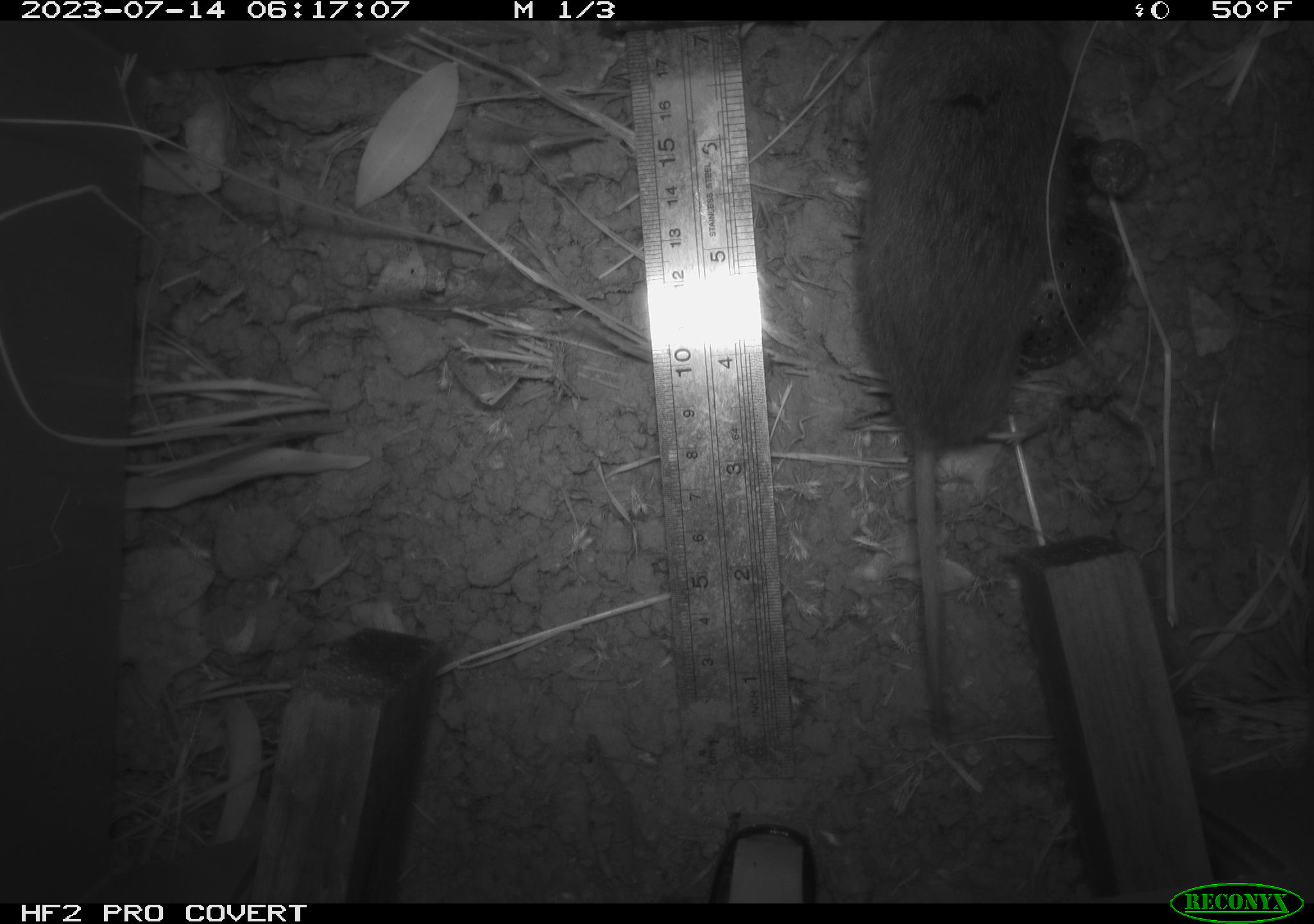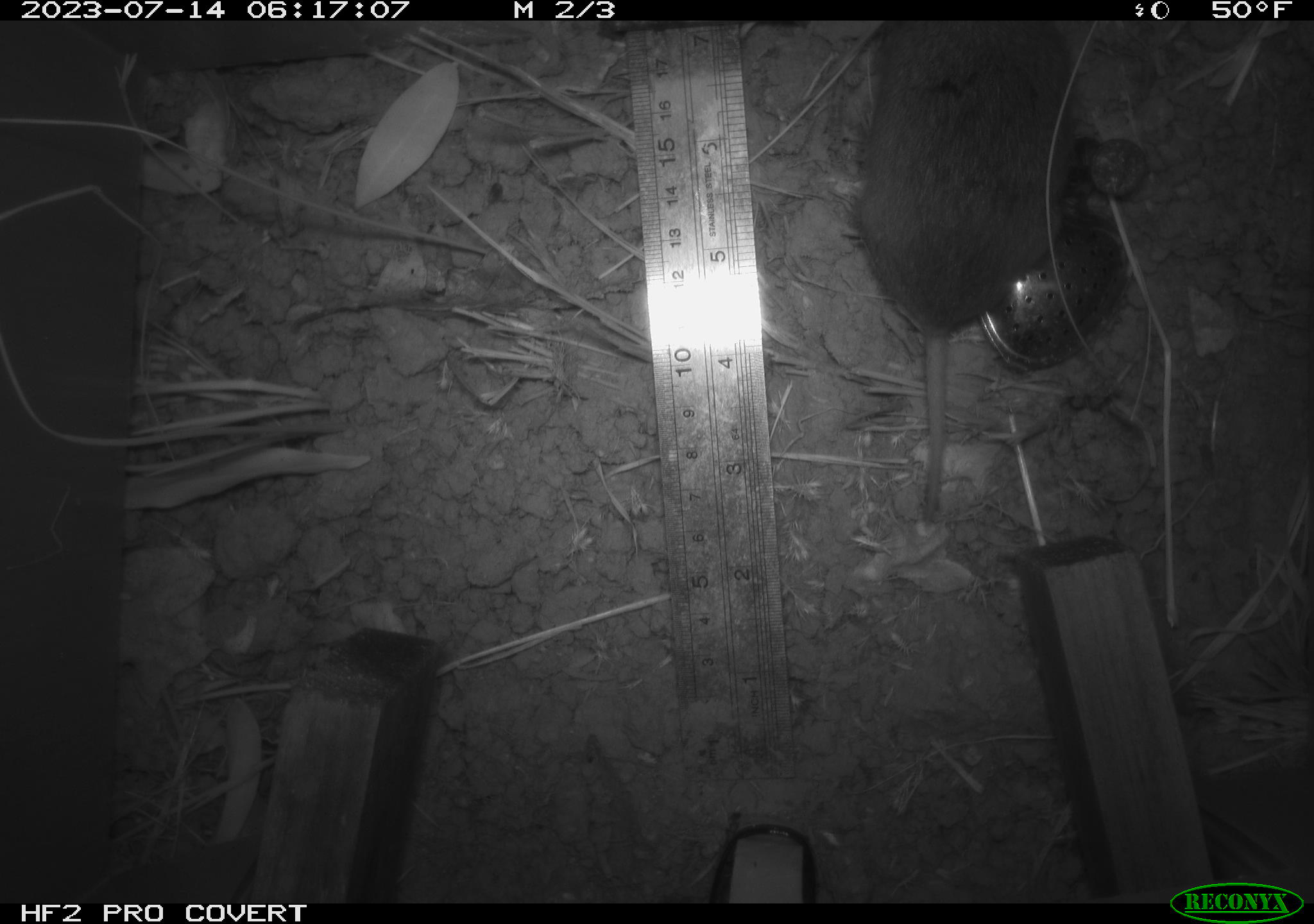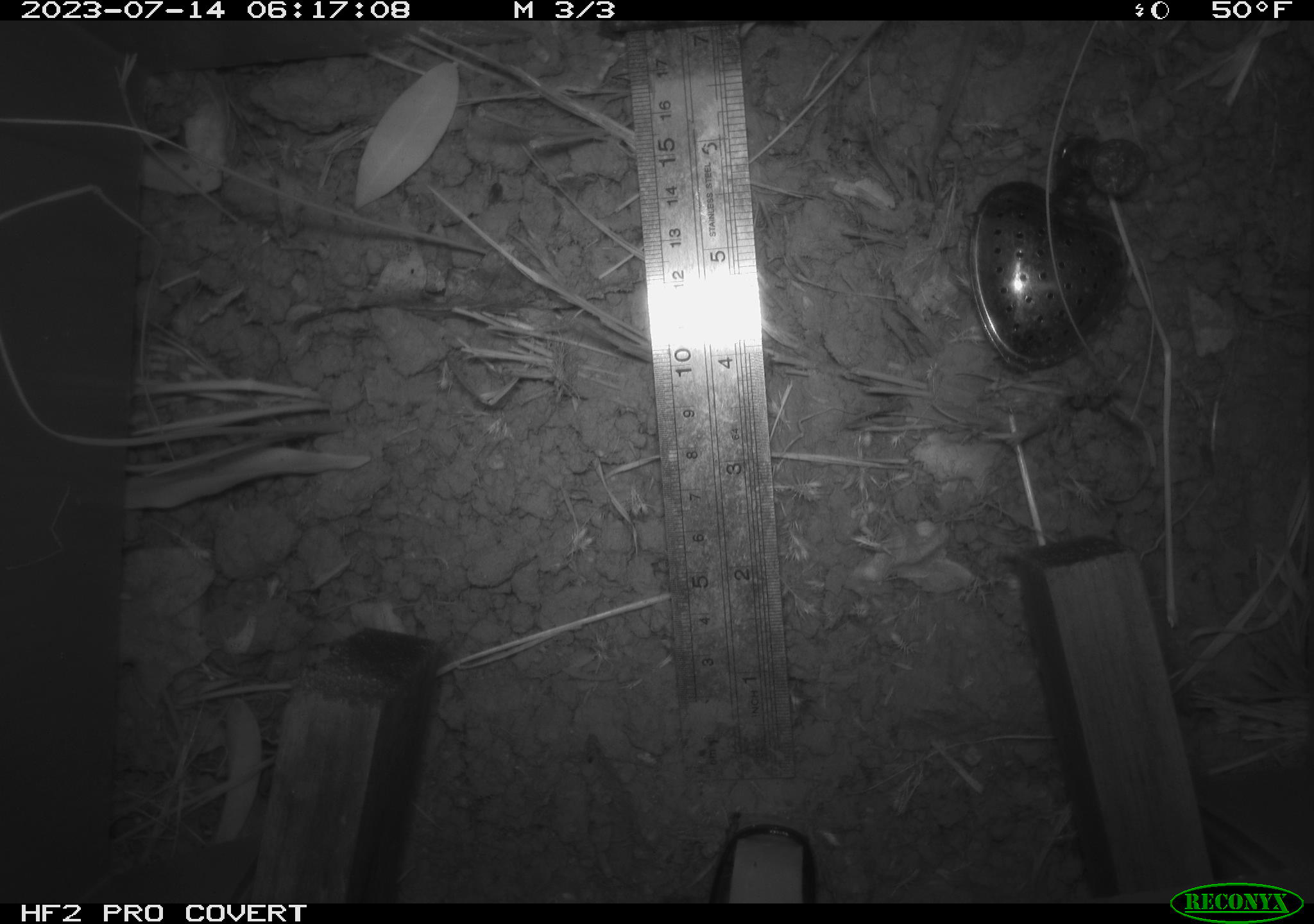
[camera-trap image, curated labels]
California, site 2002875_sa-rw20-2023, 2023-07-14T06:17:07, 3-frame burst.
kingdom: Animalia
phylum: Chordata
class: Mammalia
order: Rodentia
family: Cricetidae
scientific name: Arvicolinae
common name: voles, lemmings, and muskrats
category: arvicolinae subfamily